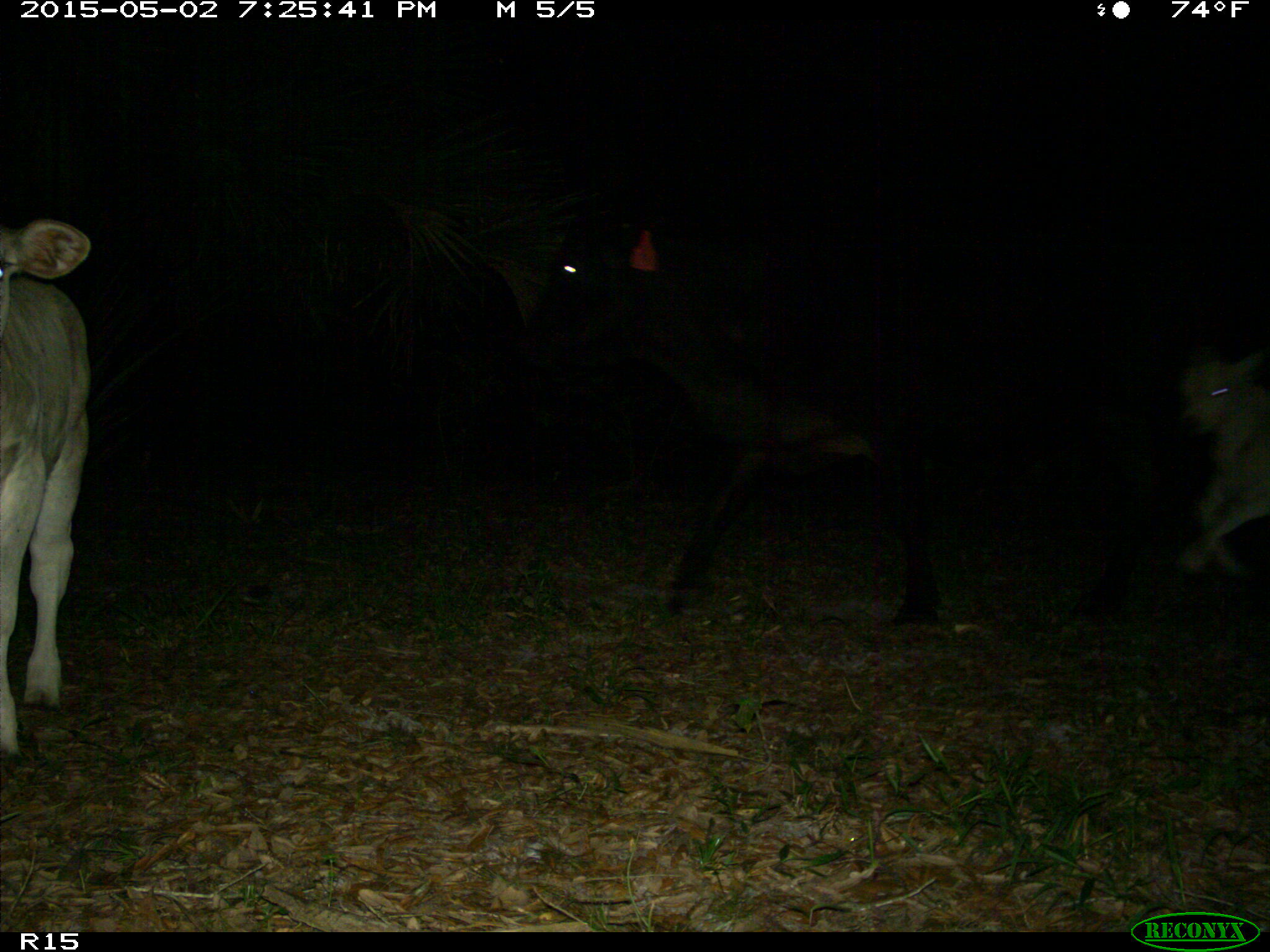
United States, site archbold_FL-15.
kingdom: Animalia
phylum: Chordata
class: Mammalia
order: Artiodactyla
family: Bovidae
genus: Bos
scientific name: Bos taurus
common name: domestic cow